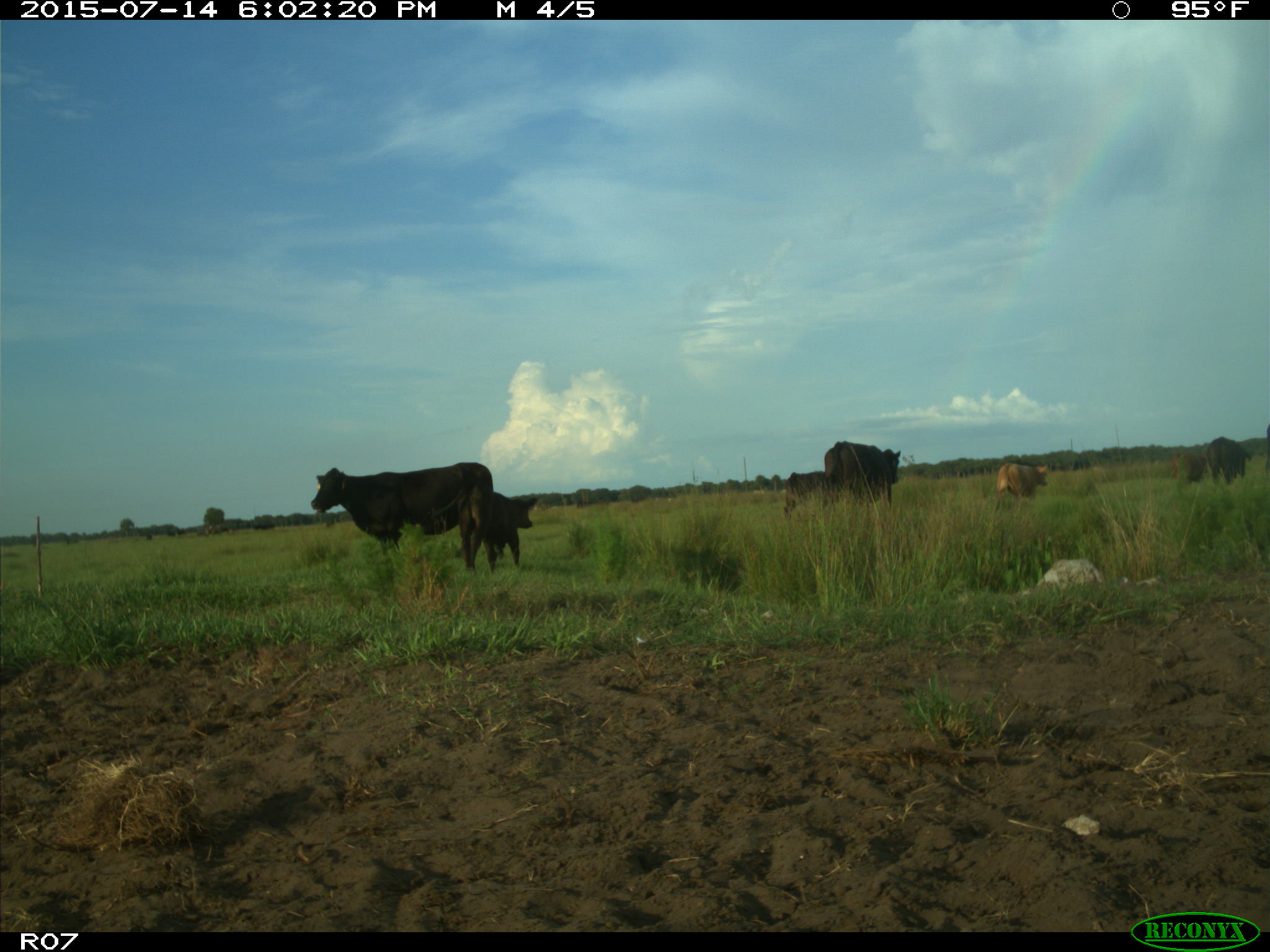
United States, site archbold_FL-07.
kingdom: Animalia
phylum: Chordata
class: Mammalia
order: Artiodactyla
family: Bovidae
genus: Bos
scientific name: Bos taurus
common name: domestic cow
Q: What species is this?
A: Bos taurus (domestic cow).